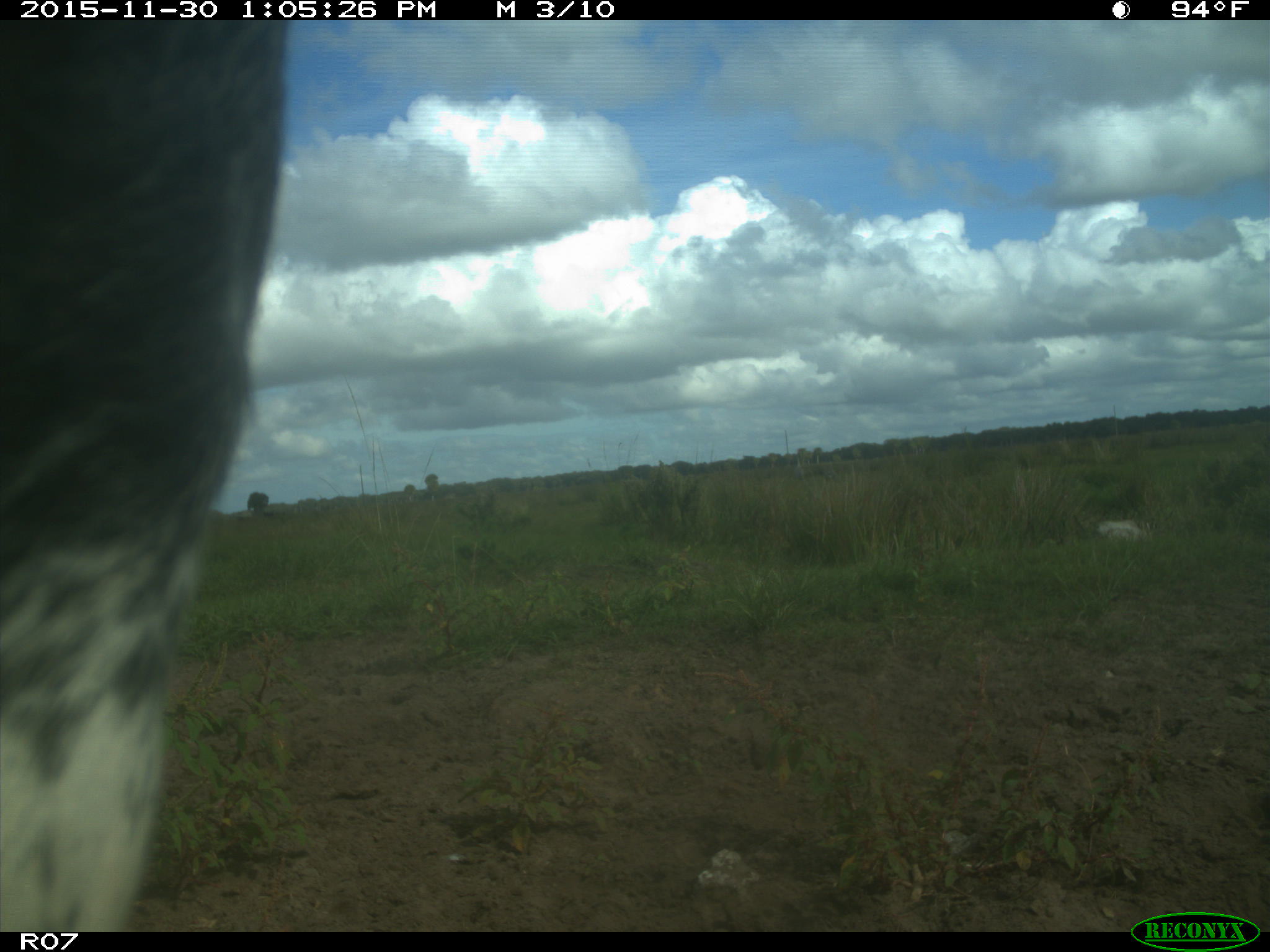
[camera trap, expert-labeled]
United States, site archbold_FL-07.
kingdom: Animalia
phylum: Chordata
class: Mammalia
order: Artiodactyla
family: Bovidae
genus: Bos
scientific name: Bos taurus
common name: domestic cow